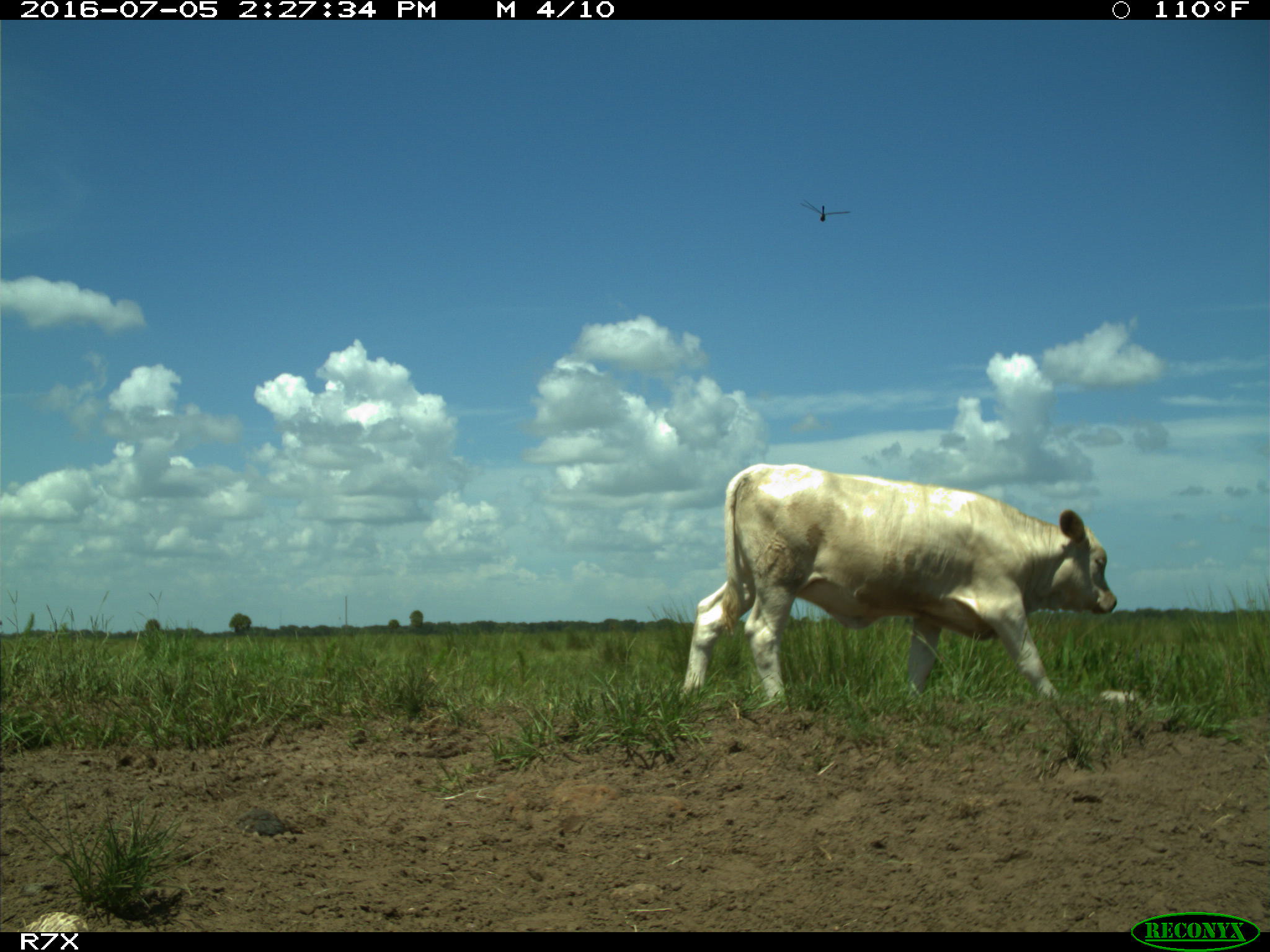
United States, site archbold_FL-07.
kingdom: Animalia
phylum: Chordata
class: Mammalia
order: Artiodactyla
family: Bovidae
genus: Bos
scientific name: Bos taurus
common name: domestic cow